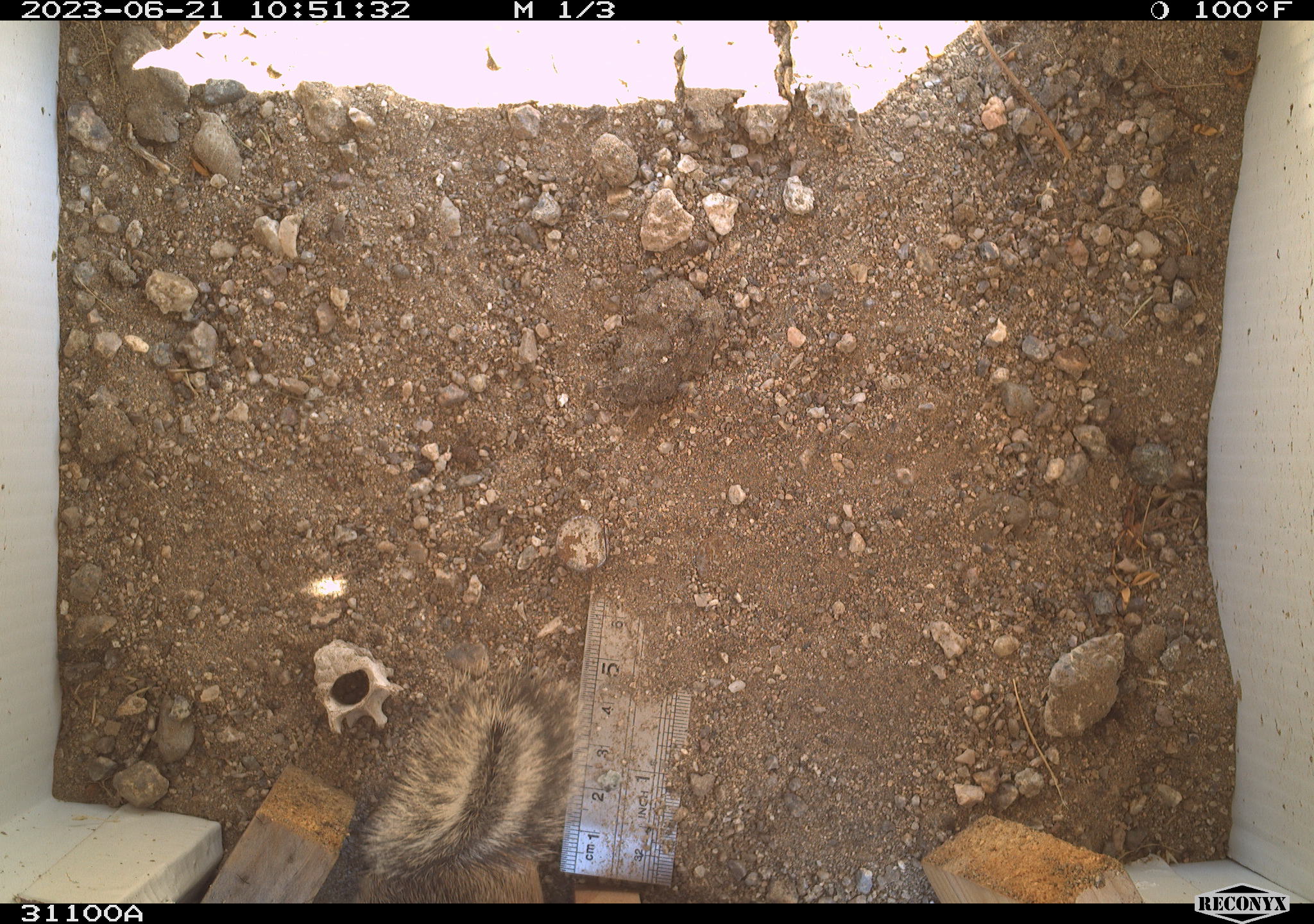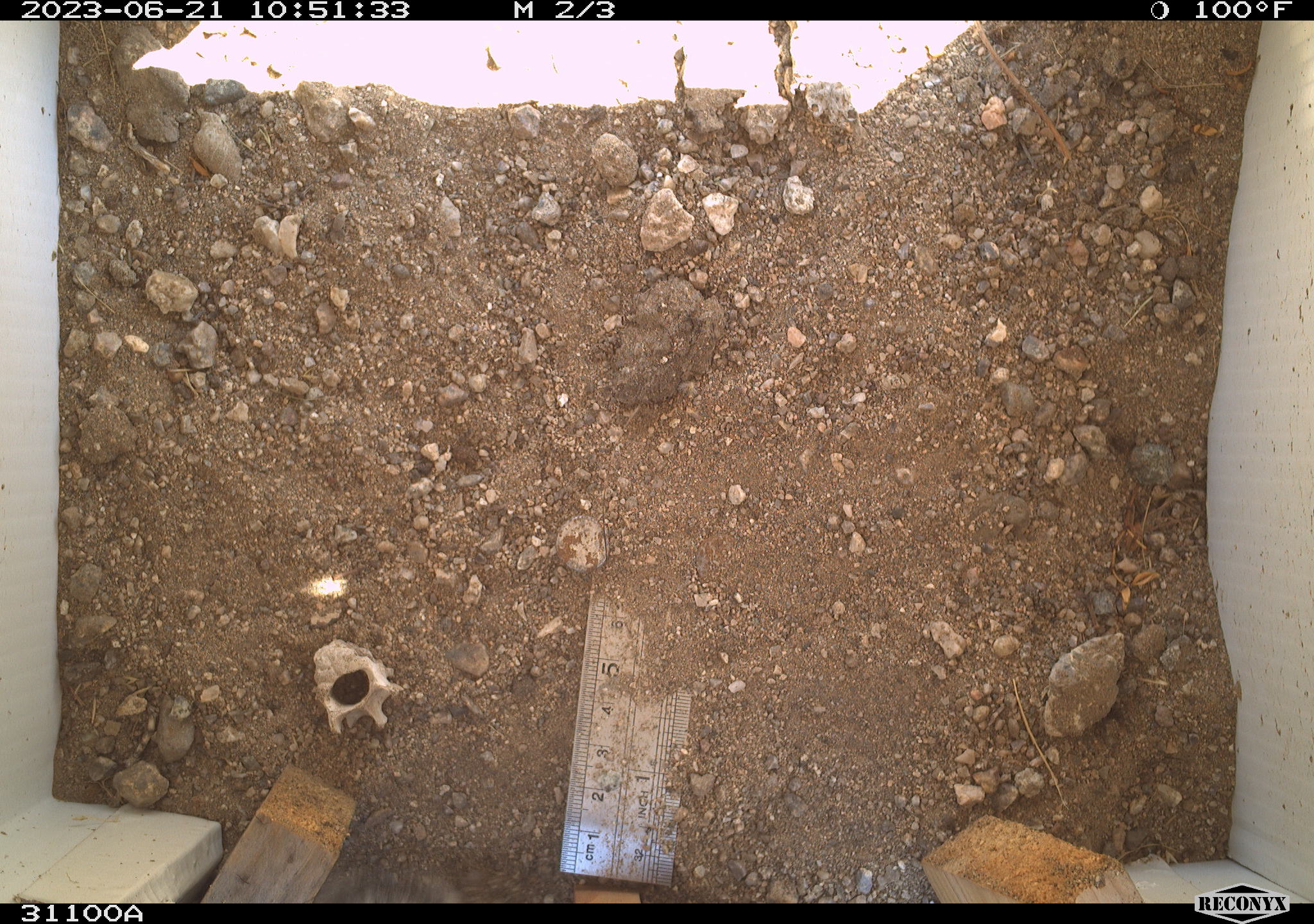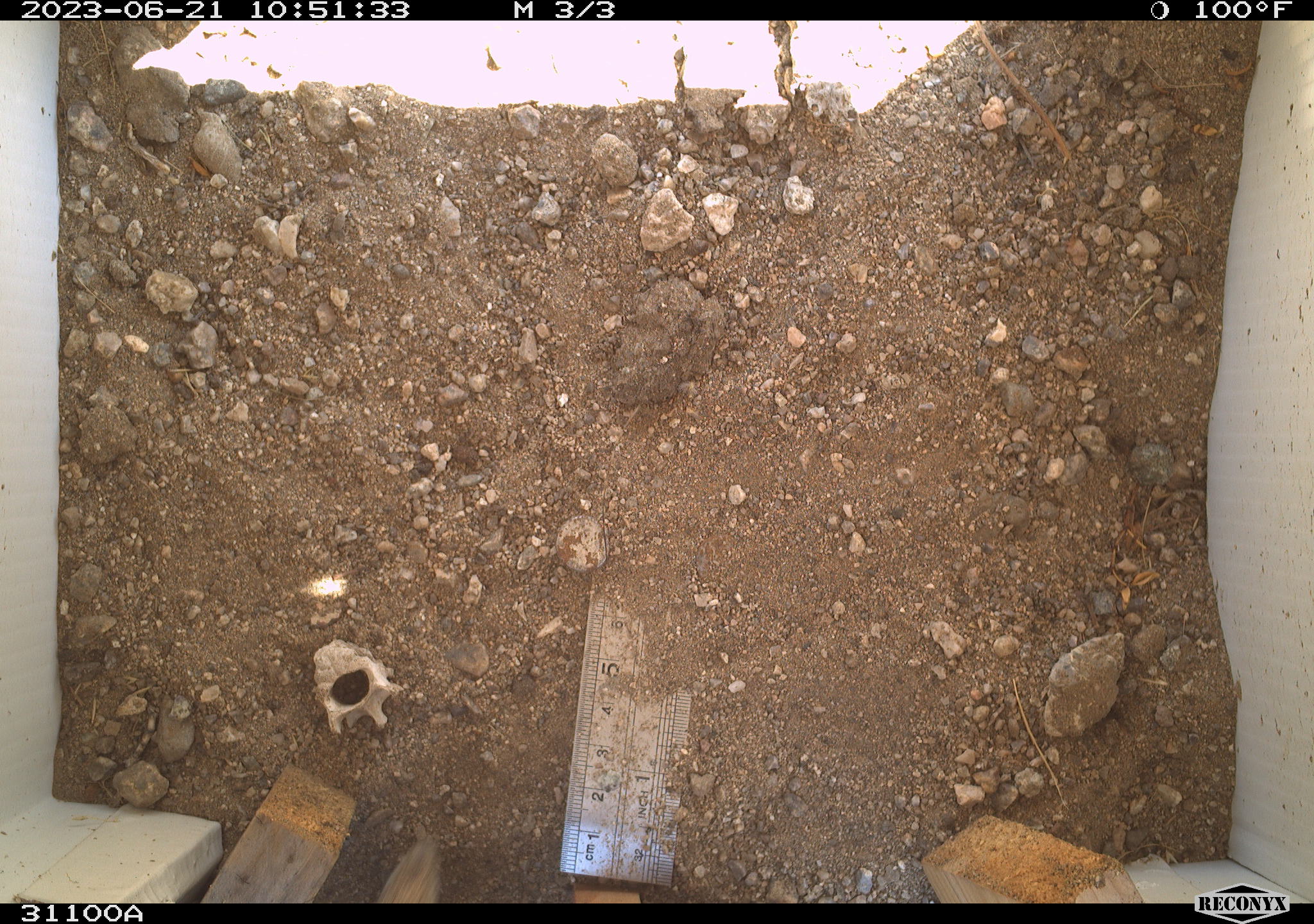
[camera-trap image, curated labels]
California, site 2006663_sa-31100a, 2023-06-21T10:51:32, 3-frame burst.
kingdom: Animalia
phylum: Chordata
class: Mammalia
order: Rodentia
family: Sciuridae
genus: Ammospermophilus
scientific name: Ammospermophilus leucurus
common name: white-tailed antelope squirrel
White-tailed antelope squirrel (Ammospermophilus leucurus).